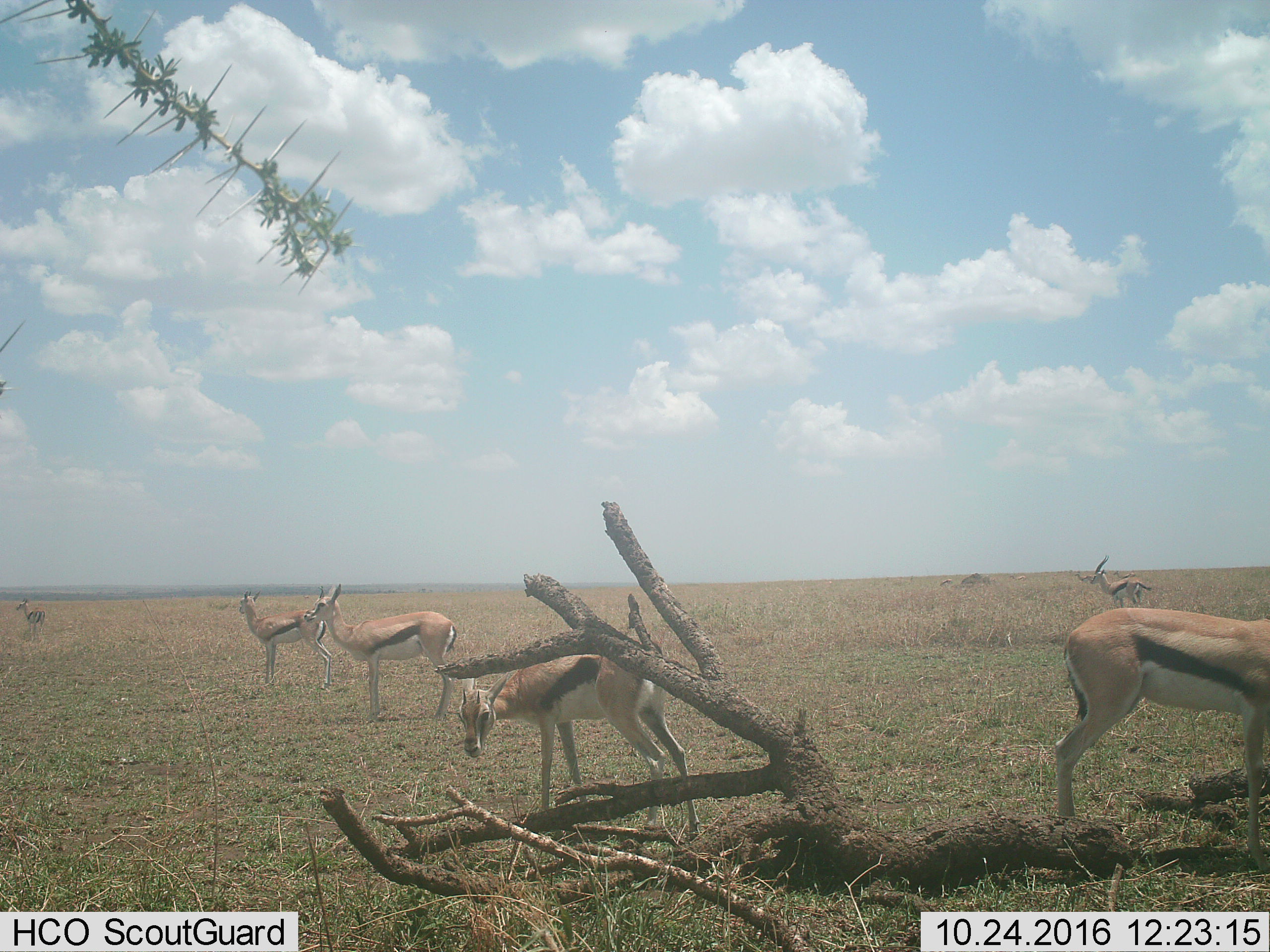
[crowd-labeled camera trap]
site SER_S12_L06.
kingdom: Animalia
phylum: Chordata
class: Mammalia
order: Artiodactyla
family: Bovidae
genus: Eudorcas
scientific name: Eudorcas thomsonii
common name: thomson's gazelle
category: gazellethomsons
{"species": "gazellethomsons (thomson's gazelle) (Eudorcas thomsonii)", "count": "6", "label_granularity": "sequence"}